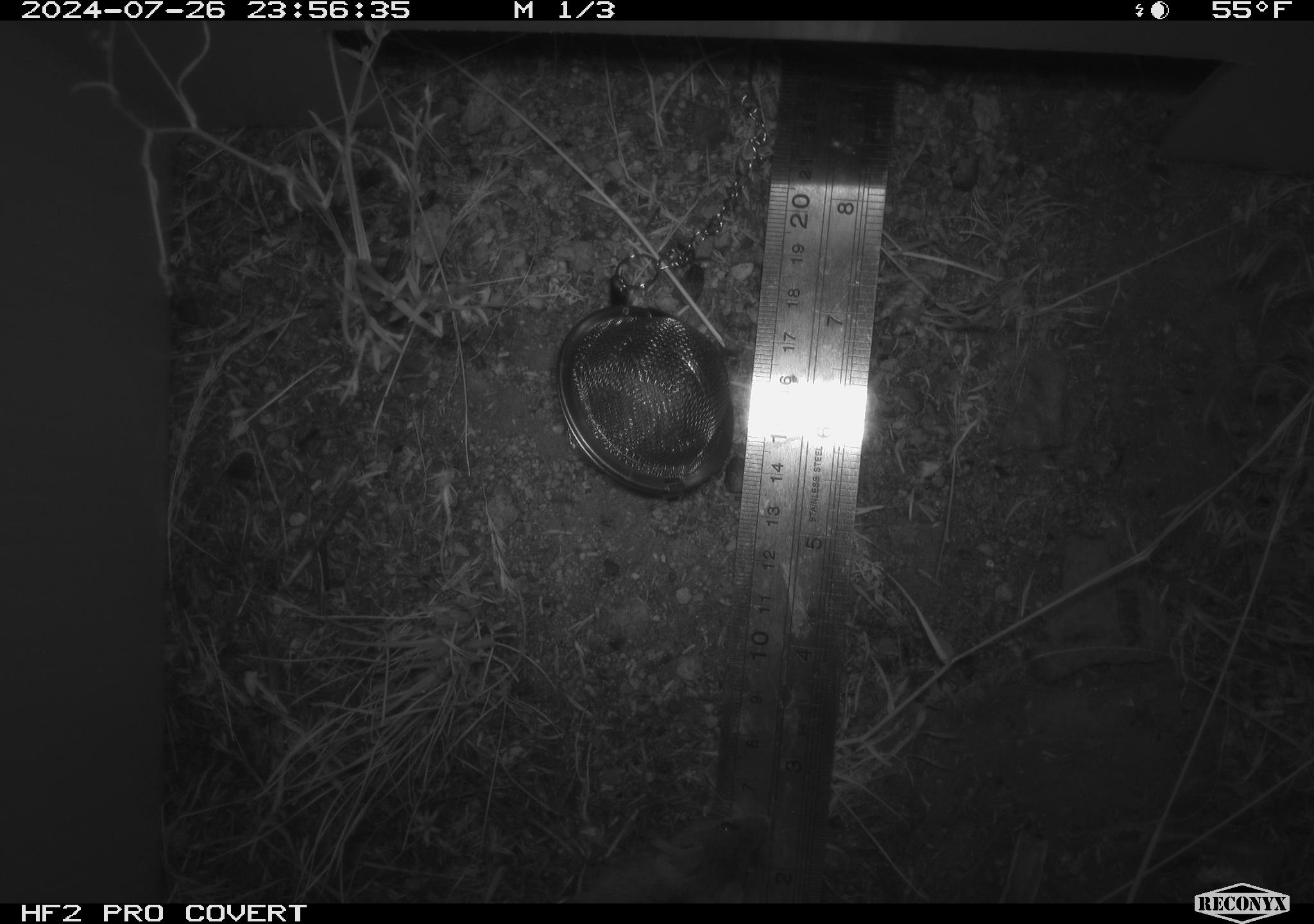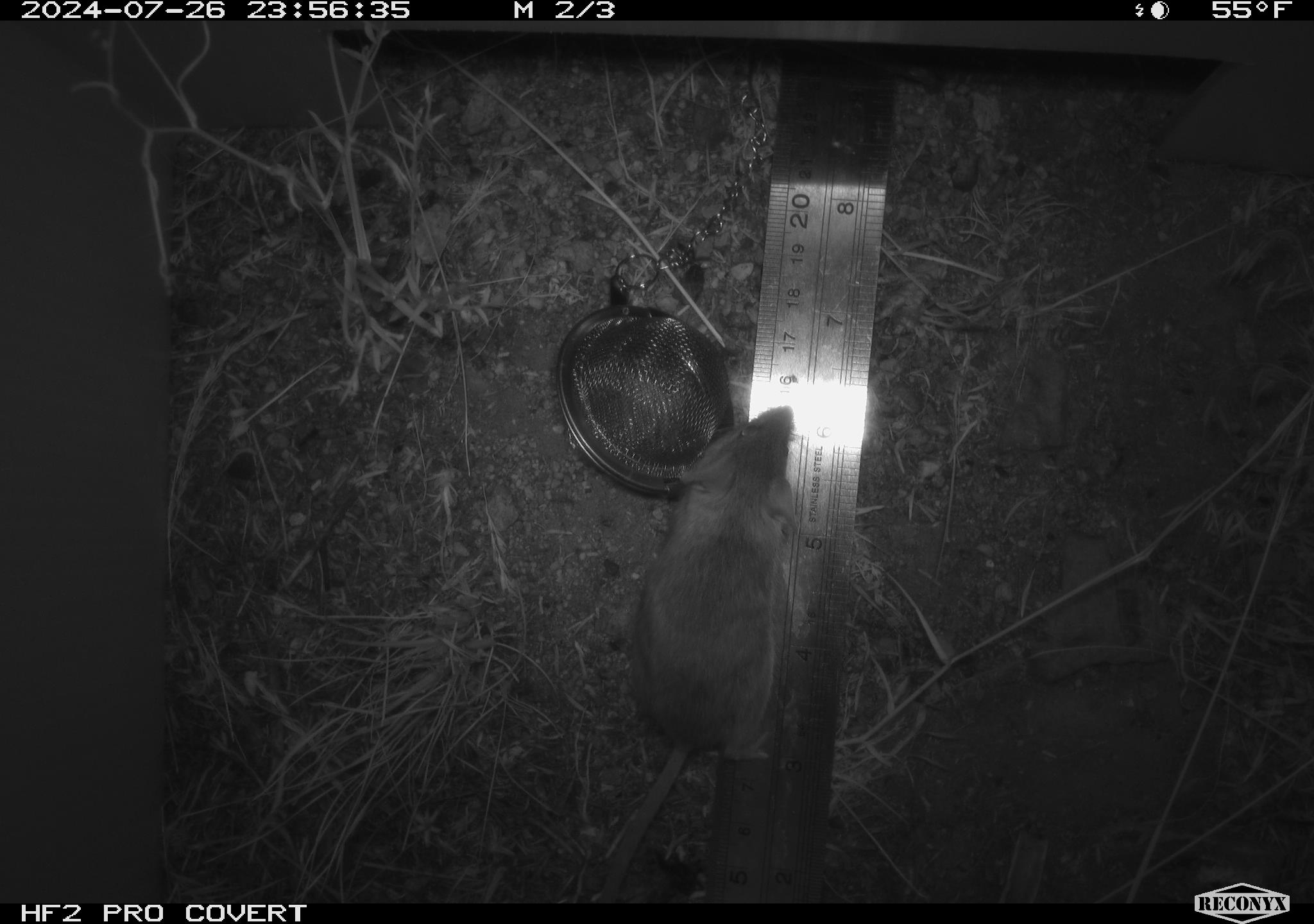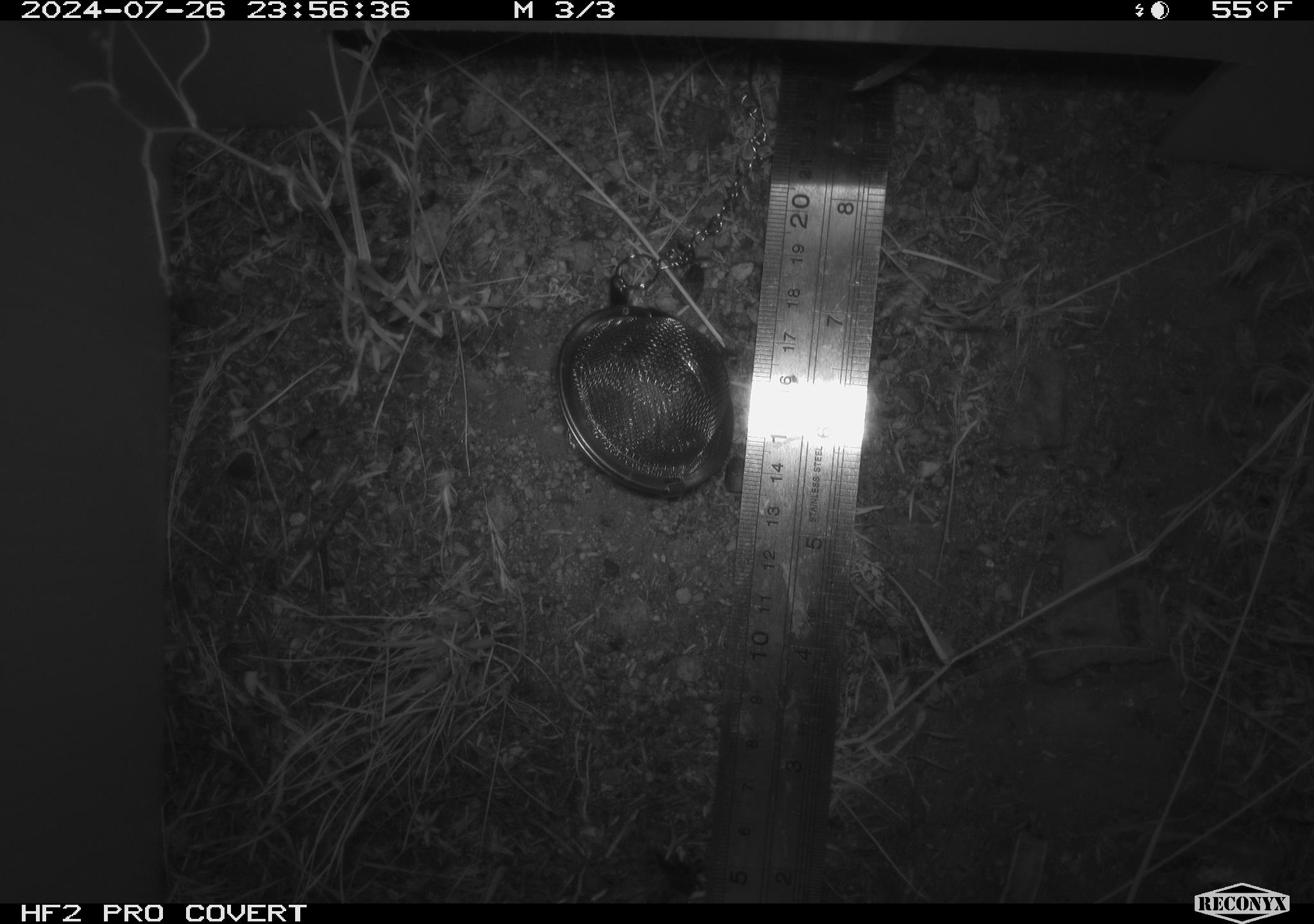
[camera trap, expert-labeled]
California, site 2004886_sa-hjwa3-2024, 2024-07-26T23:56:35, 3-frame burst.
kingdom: Animalia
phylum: Chordata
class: Mammalia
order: Rodentia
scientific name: Rodentia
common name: rodent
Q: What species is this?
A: Rodent (Rodentia).